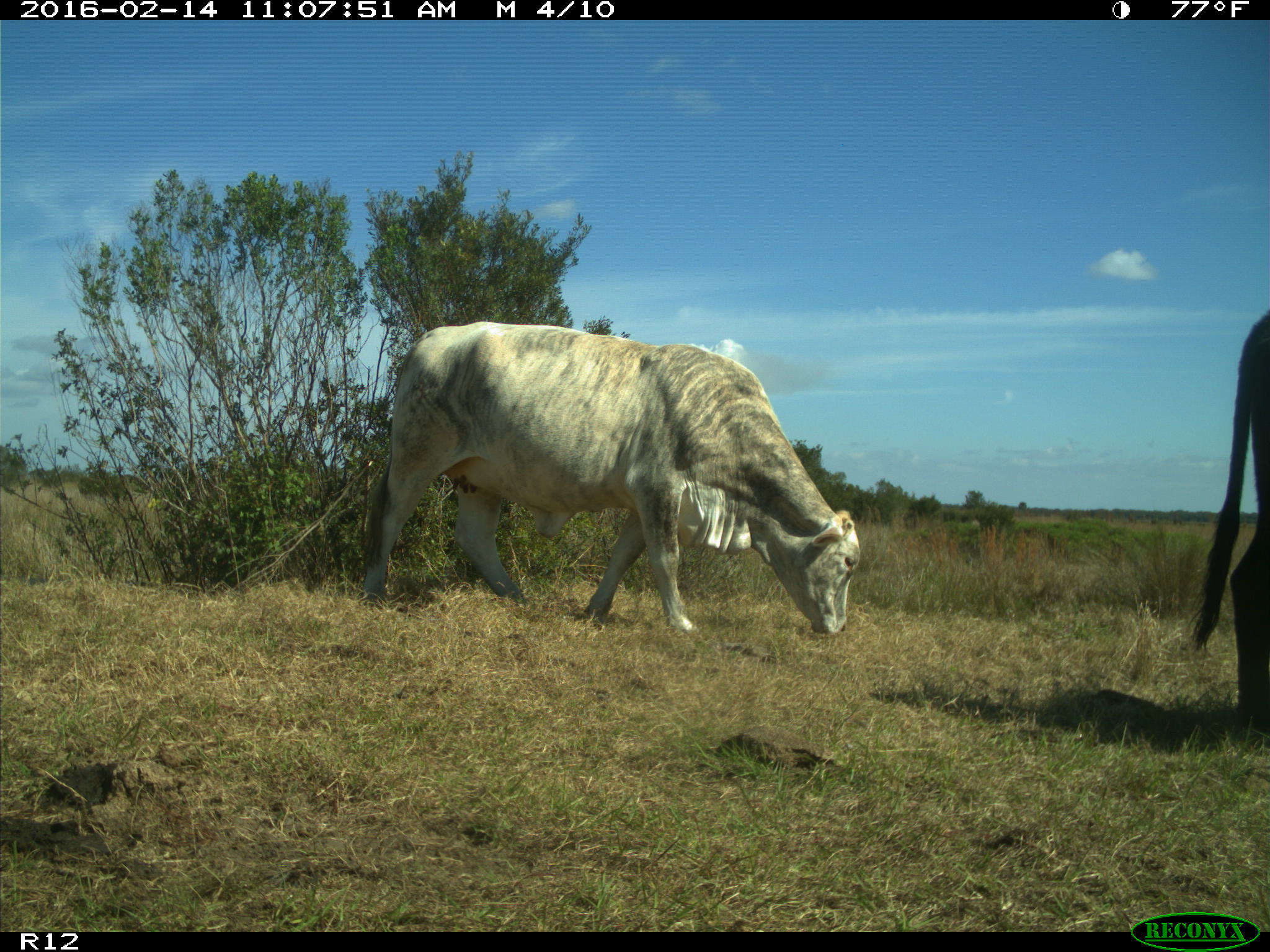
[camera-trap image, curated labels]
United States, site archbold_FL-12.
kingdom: Animalia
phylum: Chordata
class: Mammalia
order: Artiodactyla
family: Bovidae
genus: Bos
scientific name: Bos taurus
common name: domestic cow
Bos taurus (domestic cow).